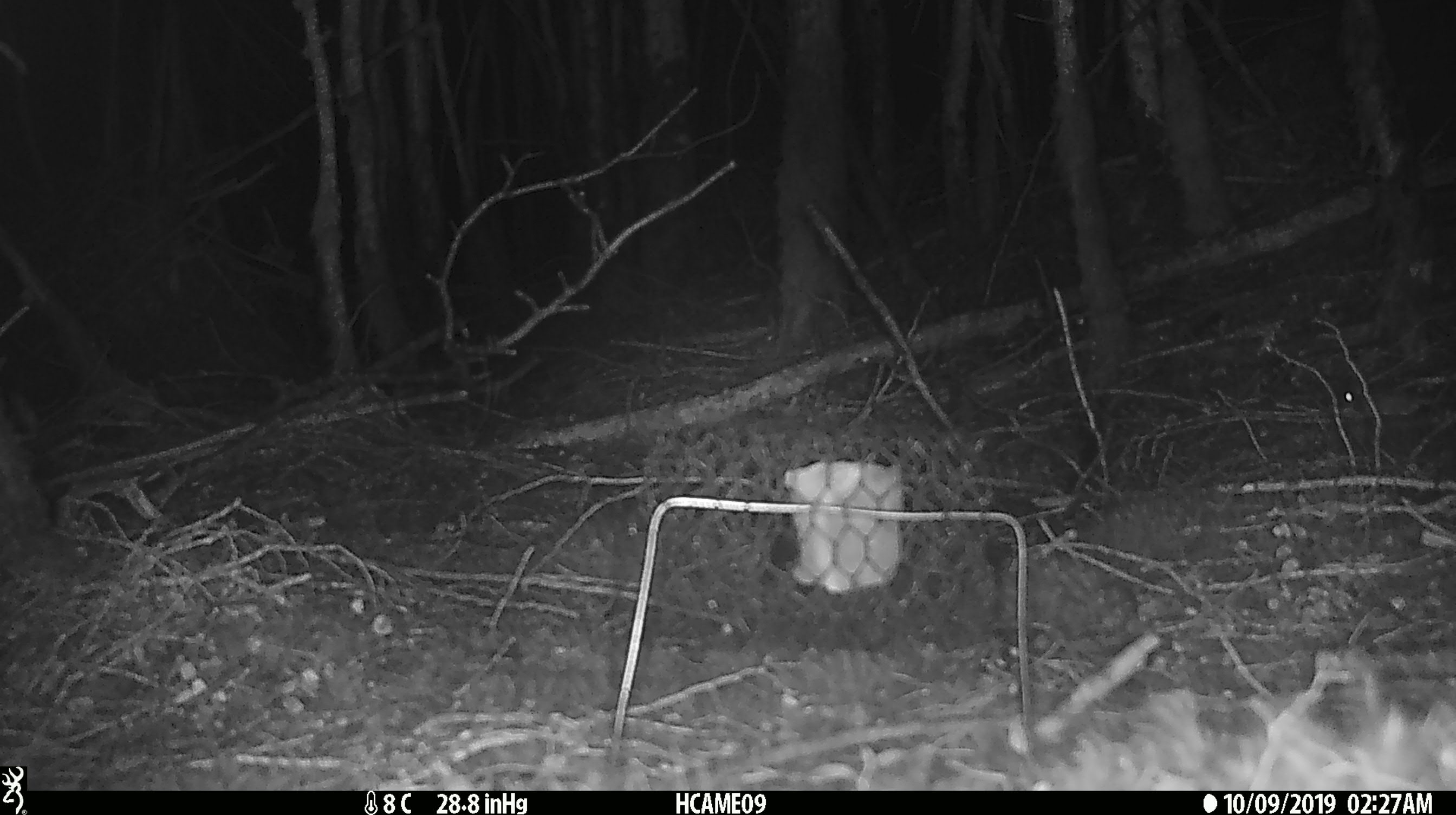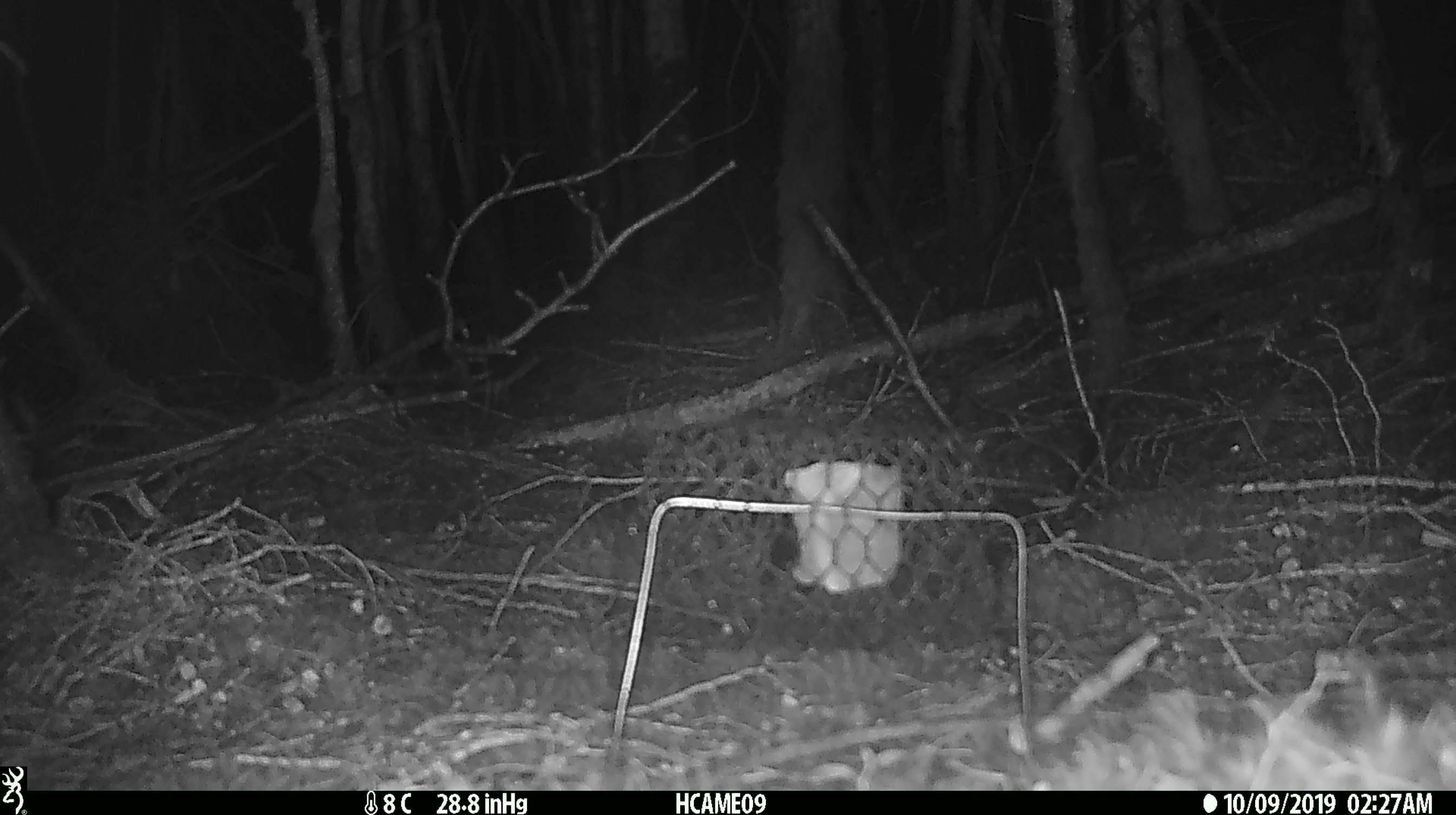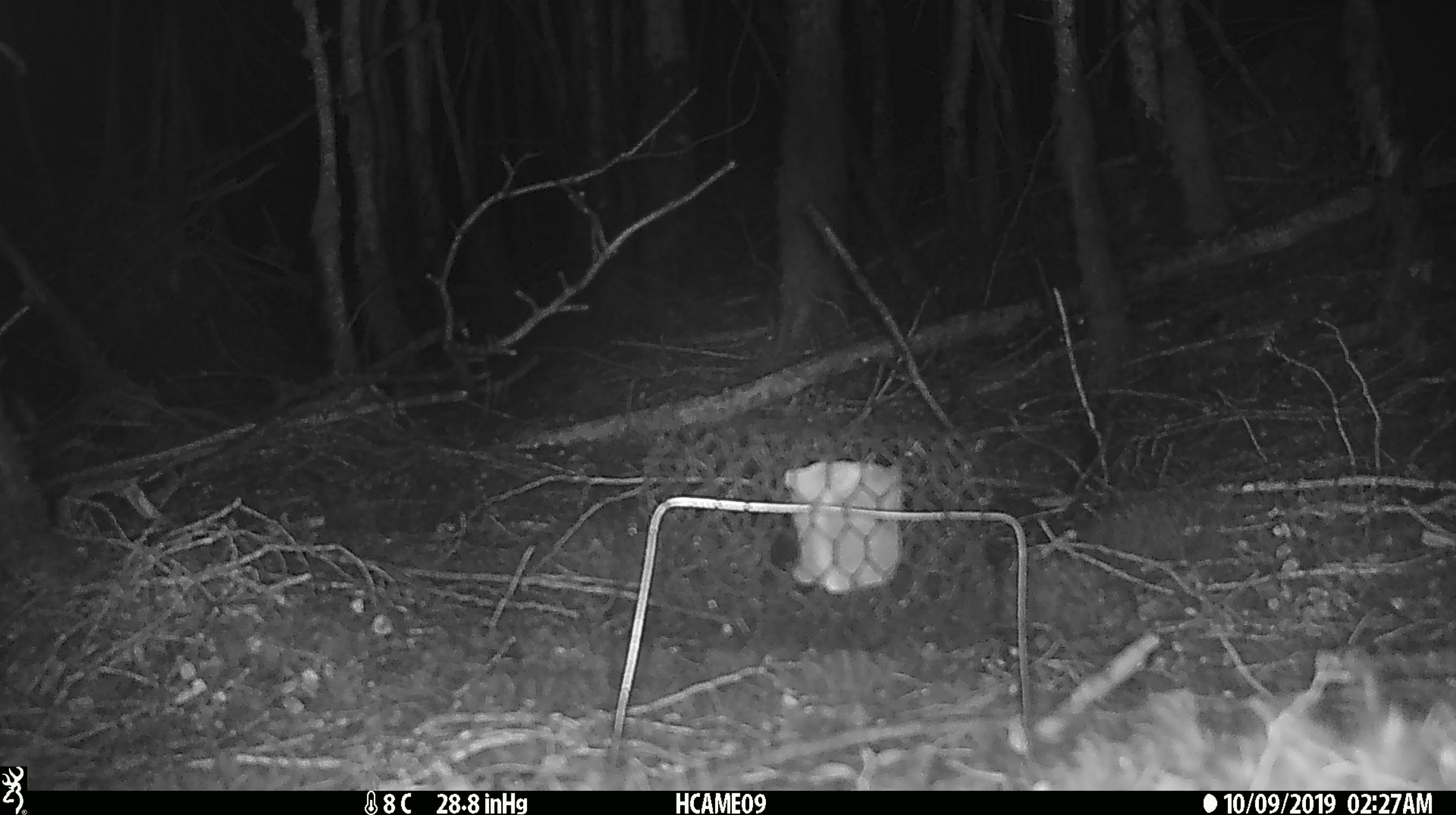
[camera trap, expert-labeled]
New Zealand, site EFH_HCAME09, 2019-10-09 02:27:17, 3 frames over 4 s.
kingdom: Animalia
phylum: Chordata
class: Mammalia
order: Rodentia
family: Muridae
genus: Mus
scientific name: Mus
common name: mouse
Mouse (Mus).